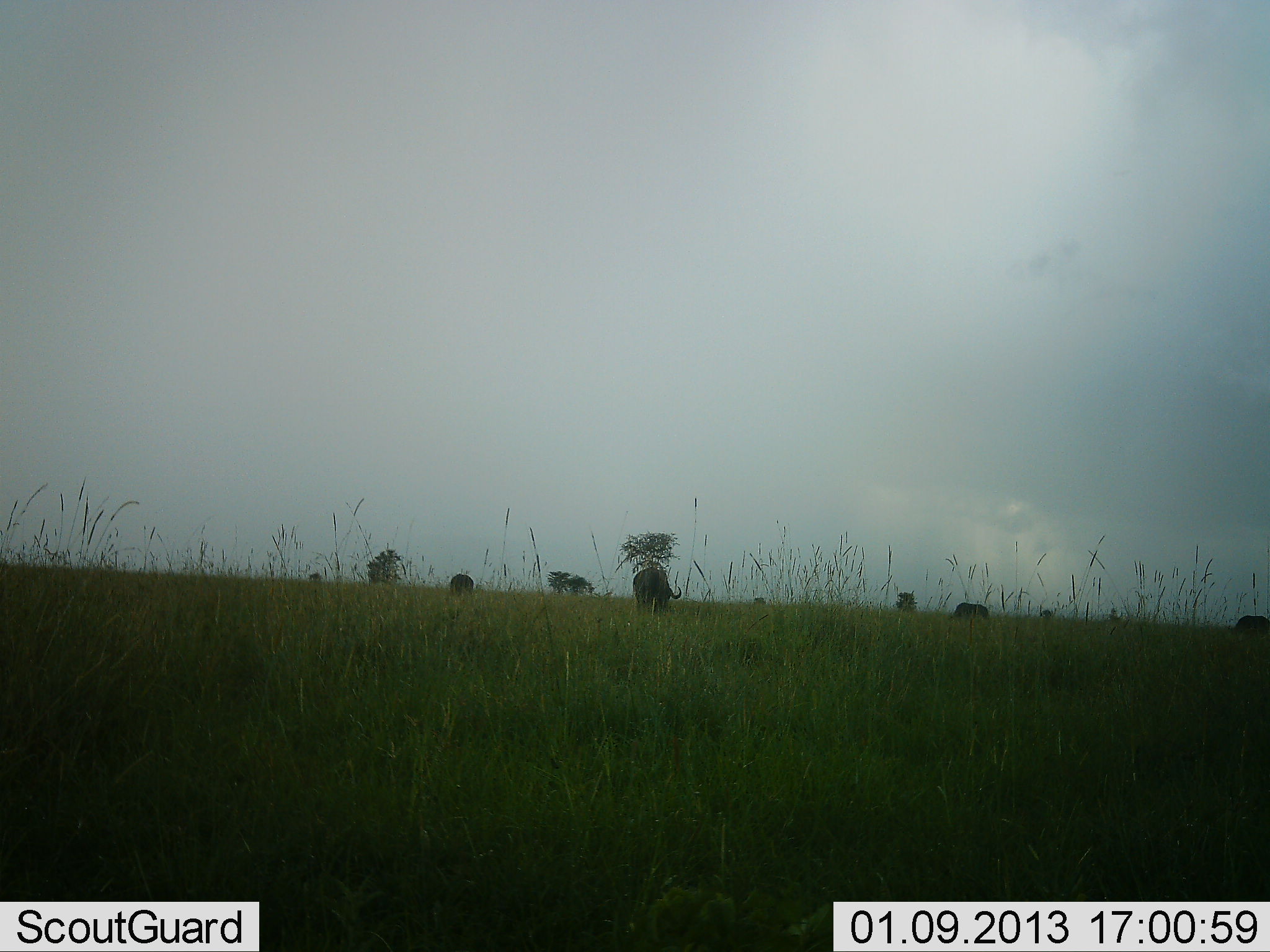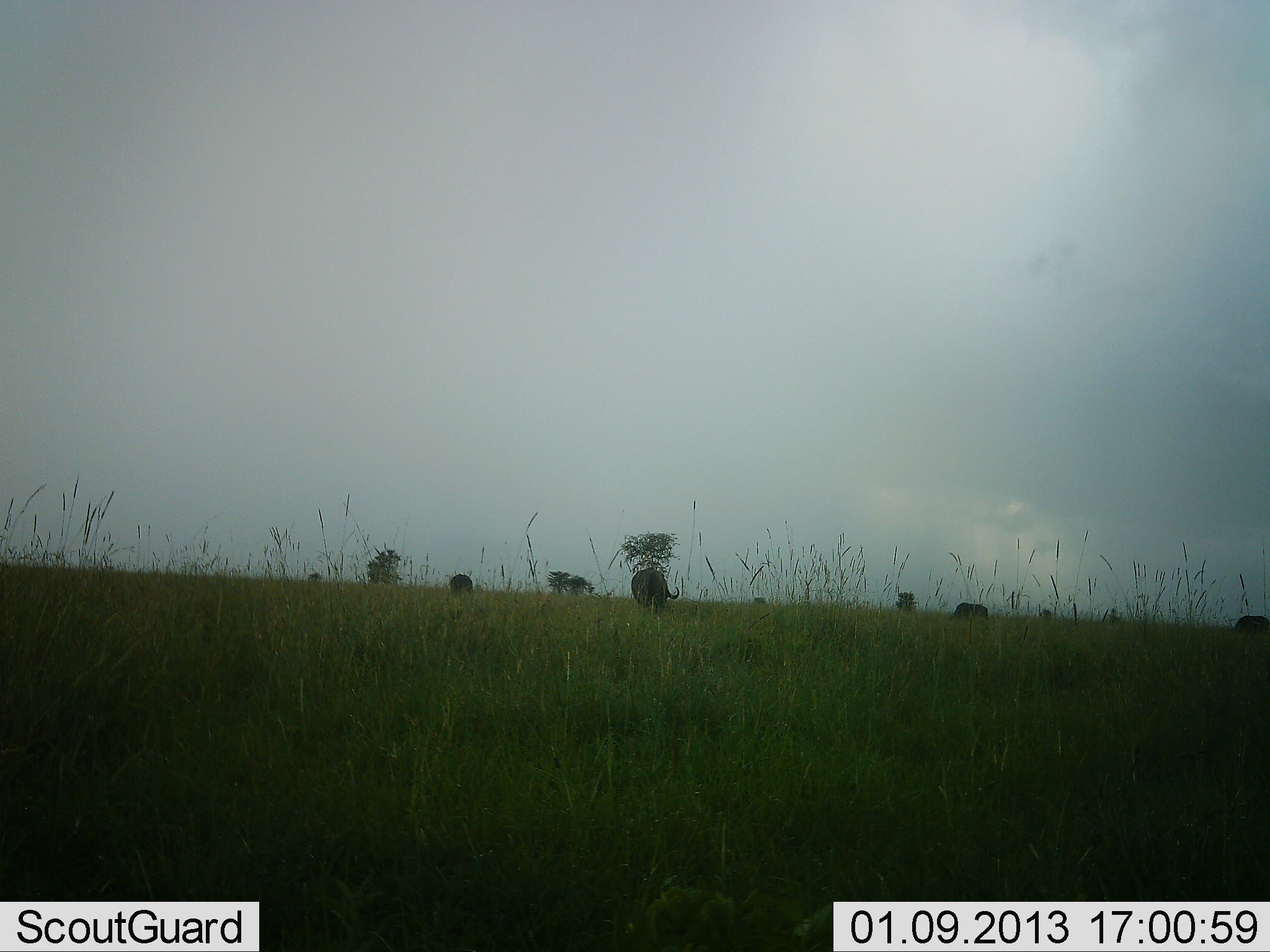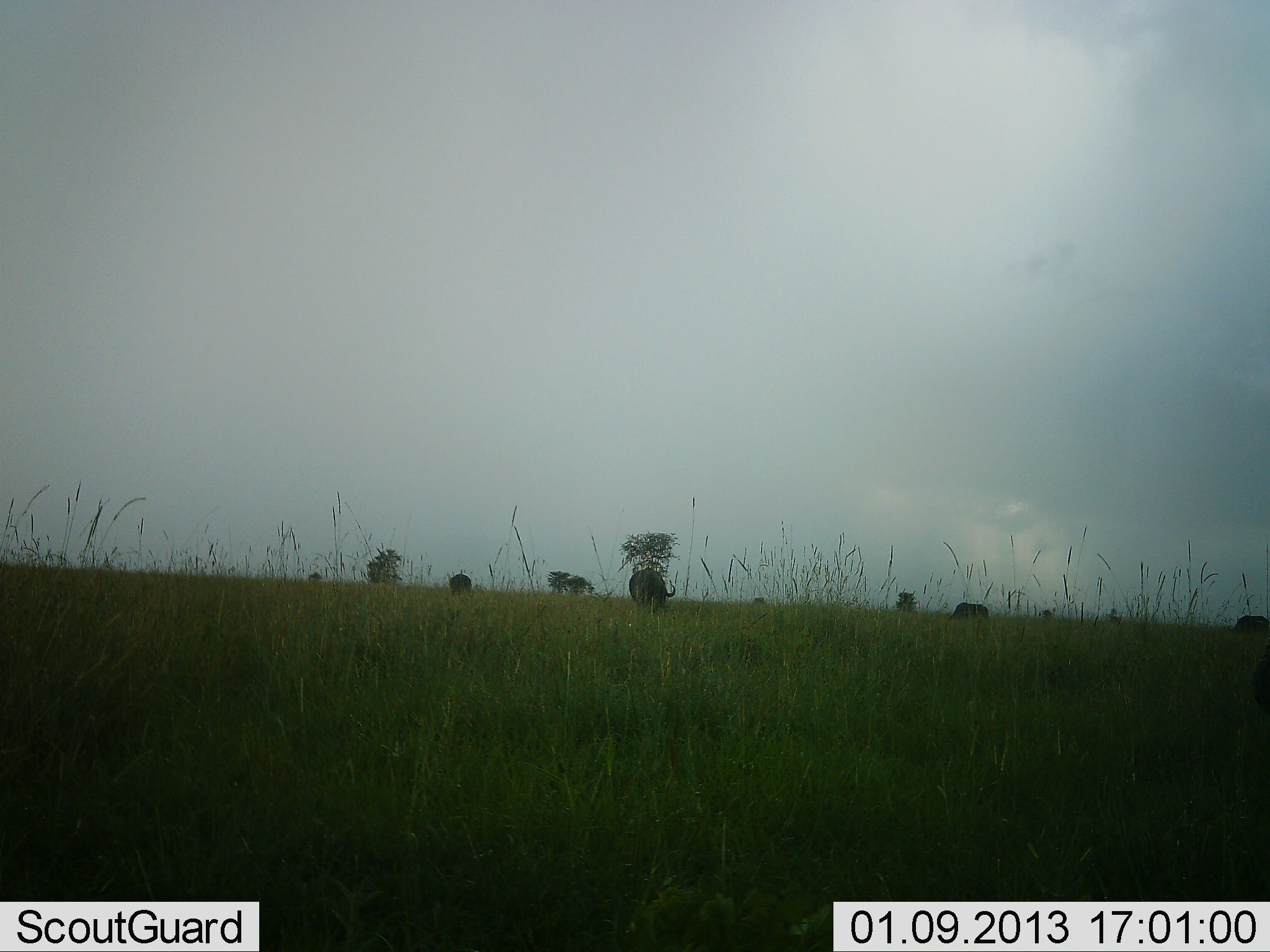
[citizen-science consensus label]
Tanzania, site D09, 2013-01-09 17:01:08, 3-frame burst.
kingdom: Animalia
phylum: Chordata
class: Mammalia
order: Artiodactyla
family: Bovidae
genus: Connochaetes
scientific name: Connochaetes taurinus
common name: blue wildebeest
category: wildebeest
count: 4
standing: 50%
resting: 0%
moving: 20%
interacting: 0%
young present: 0%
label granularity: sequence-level